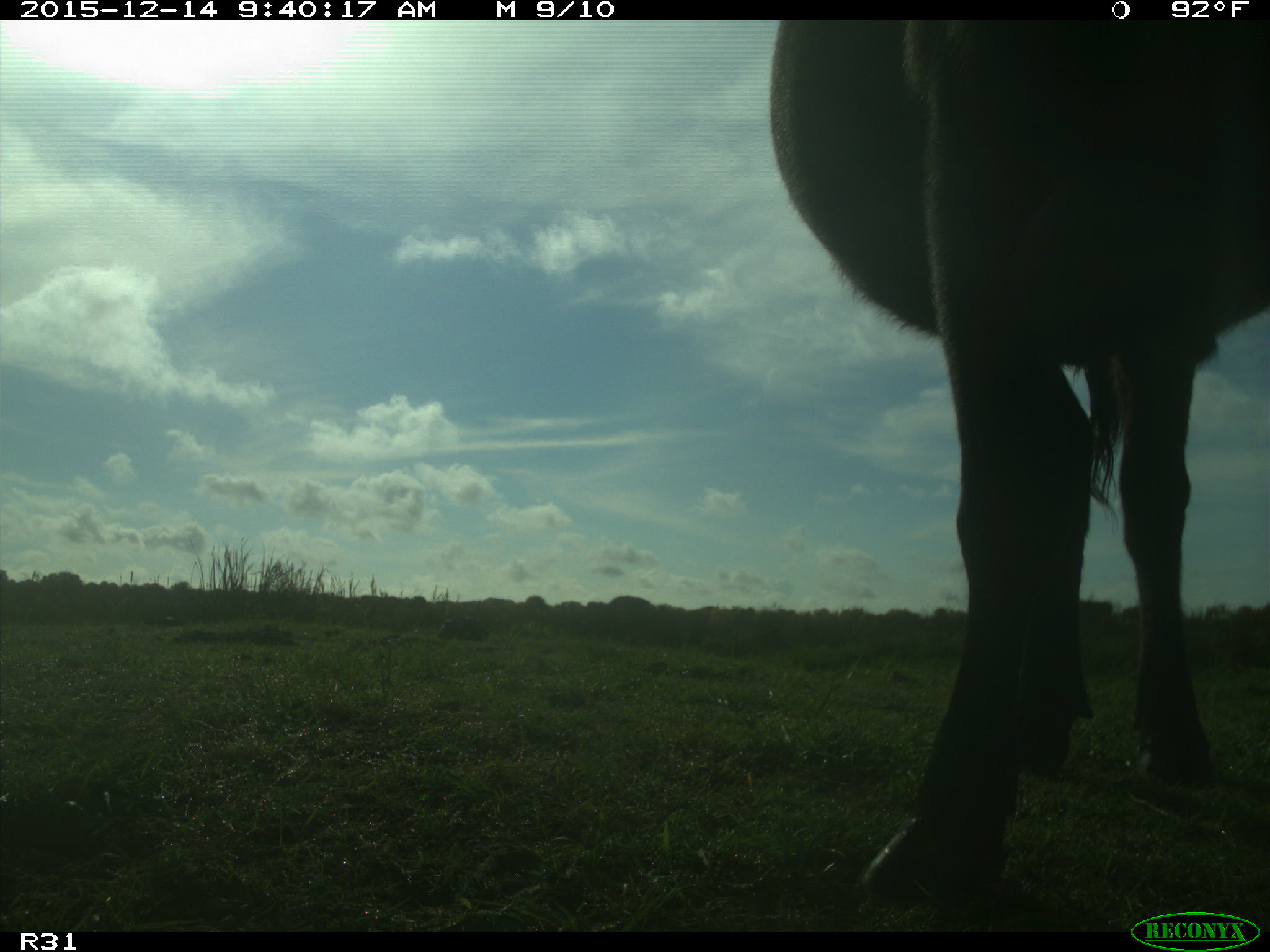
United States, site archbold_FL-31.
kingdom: Animalia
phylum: Chordata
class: Mammalia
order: Artiodactyla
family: Bovidae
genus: Bos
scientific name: Bos taurus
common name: domestic cow